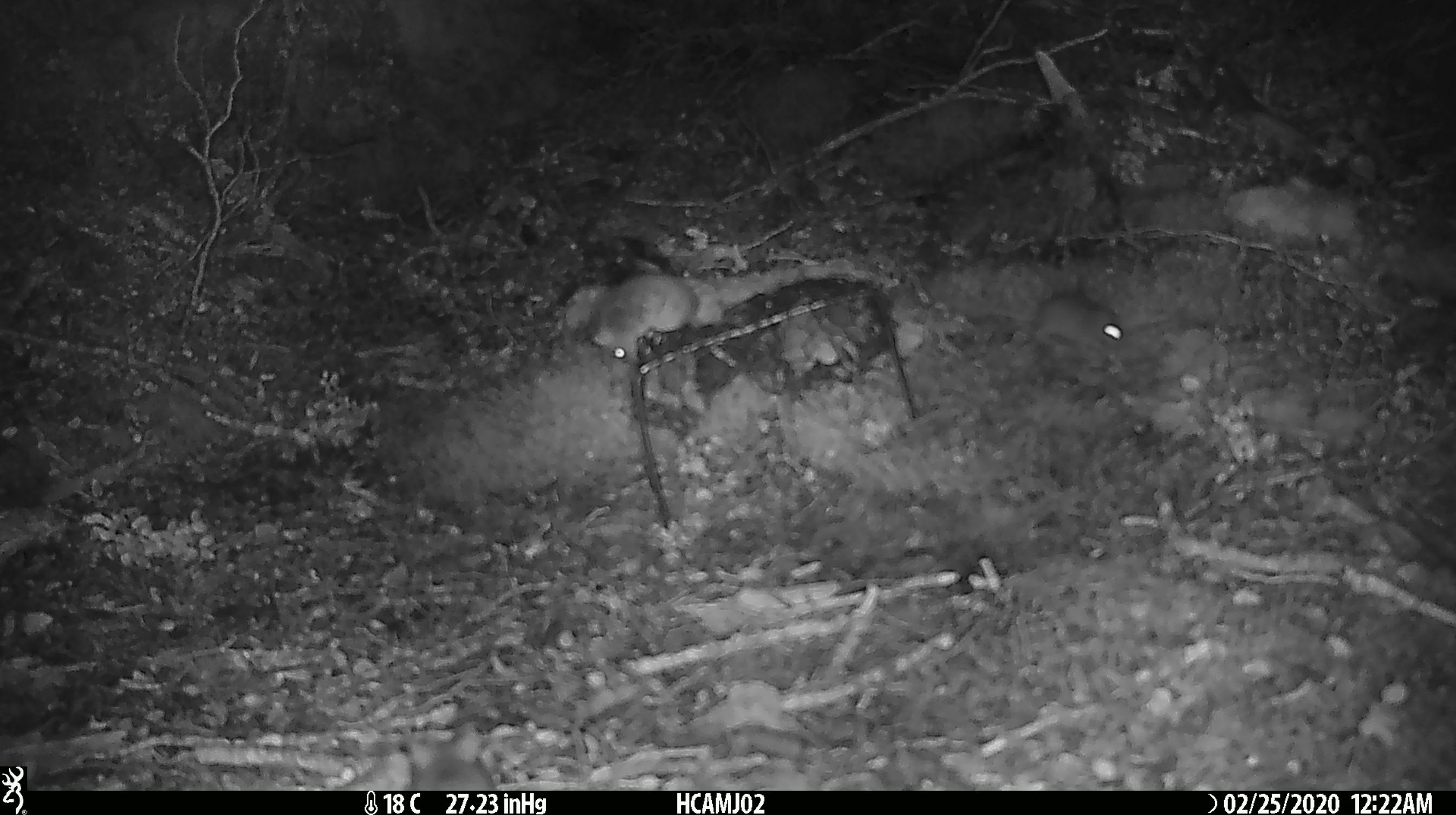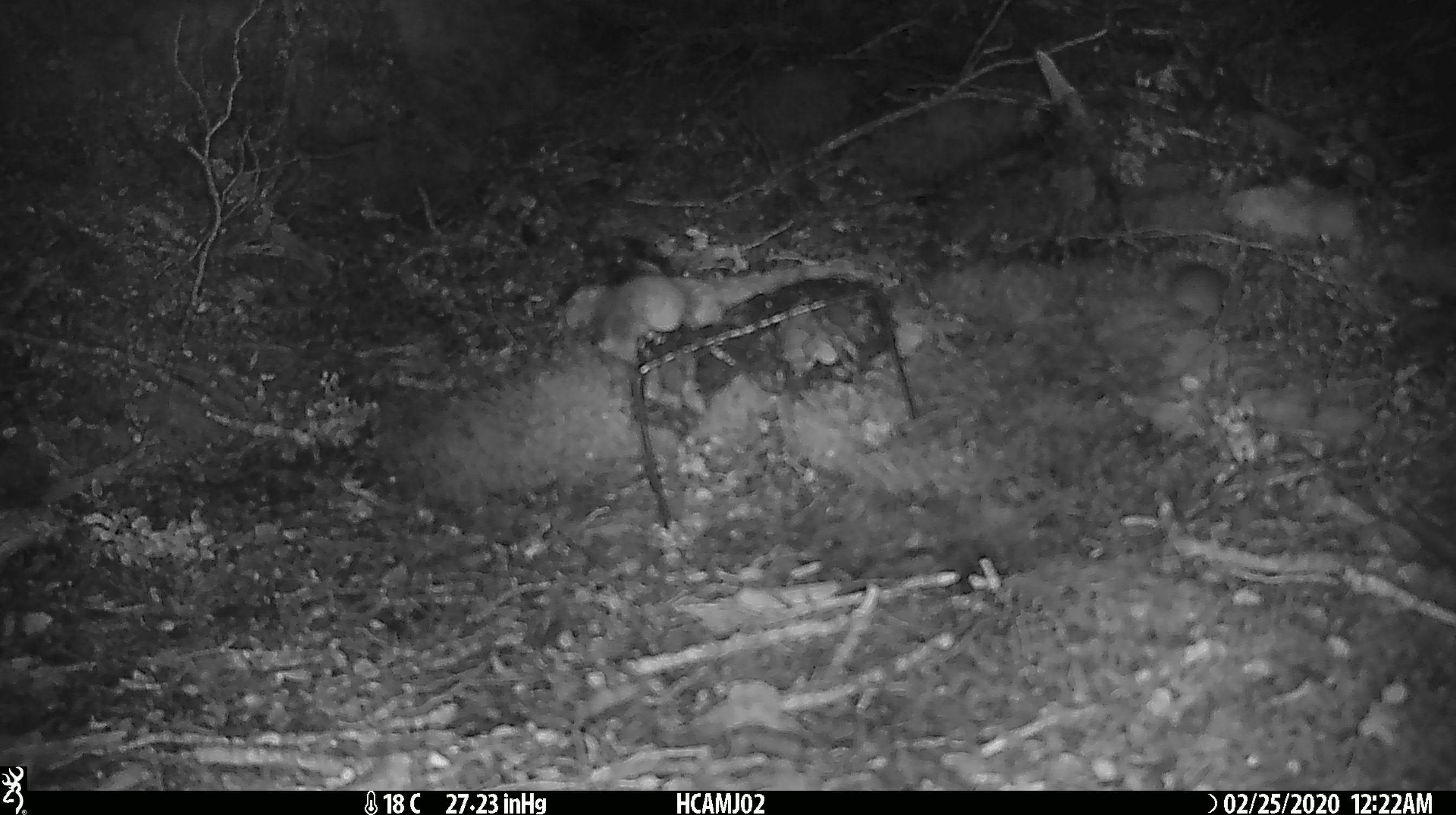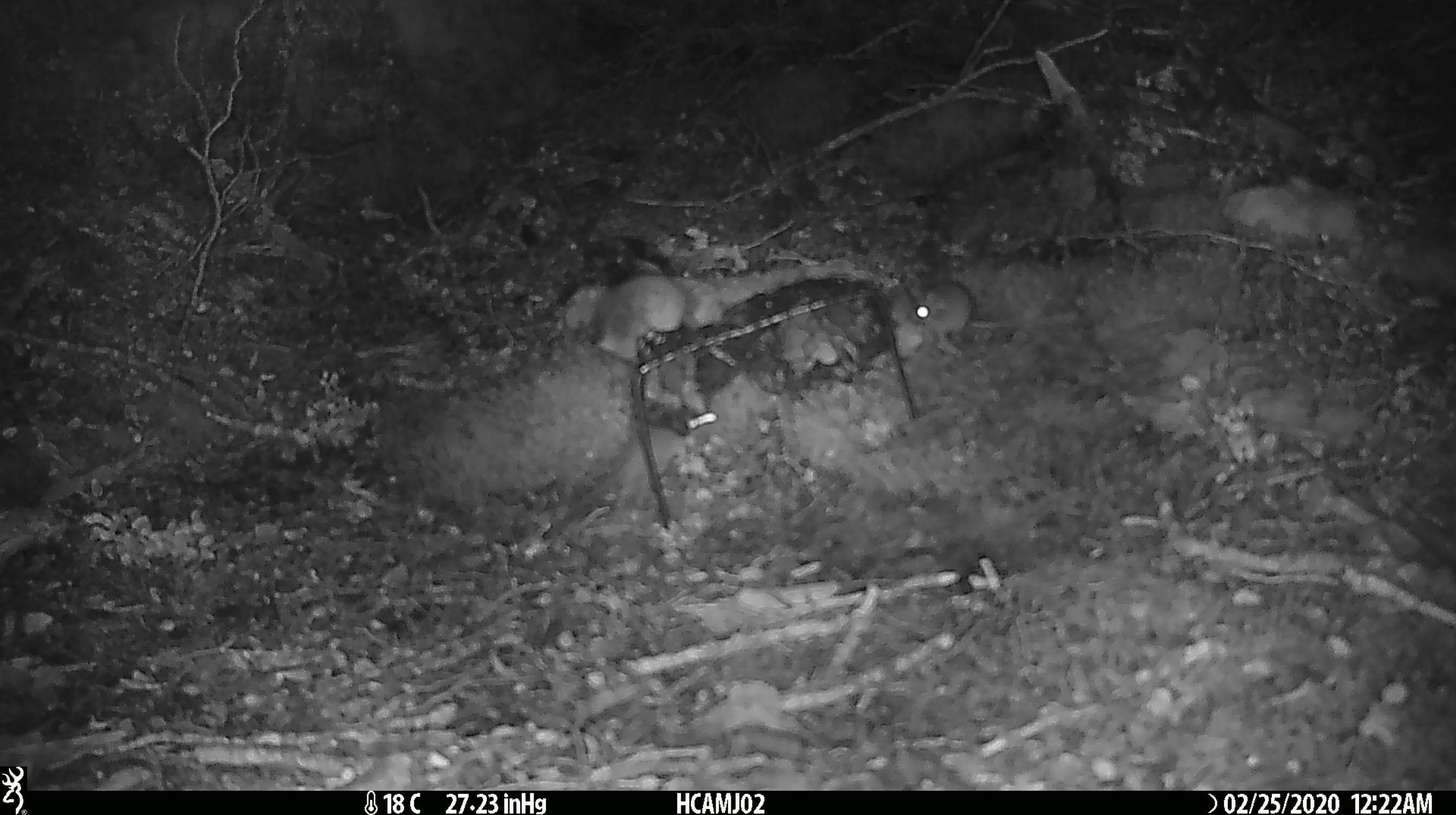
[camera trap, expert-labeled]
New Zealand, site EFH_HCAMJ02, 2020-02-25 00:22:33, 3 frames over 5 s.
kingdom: Animalia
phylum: Chordata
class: Mammalia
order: Rodentia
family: Muridae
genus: Mus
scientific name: Mus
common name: mouse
Mouse (Mus).